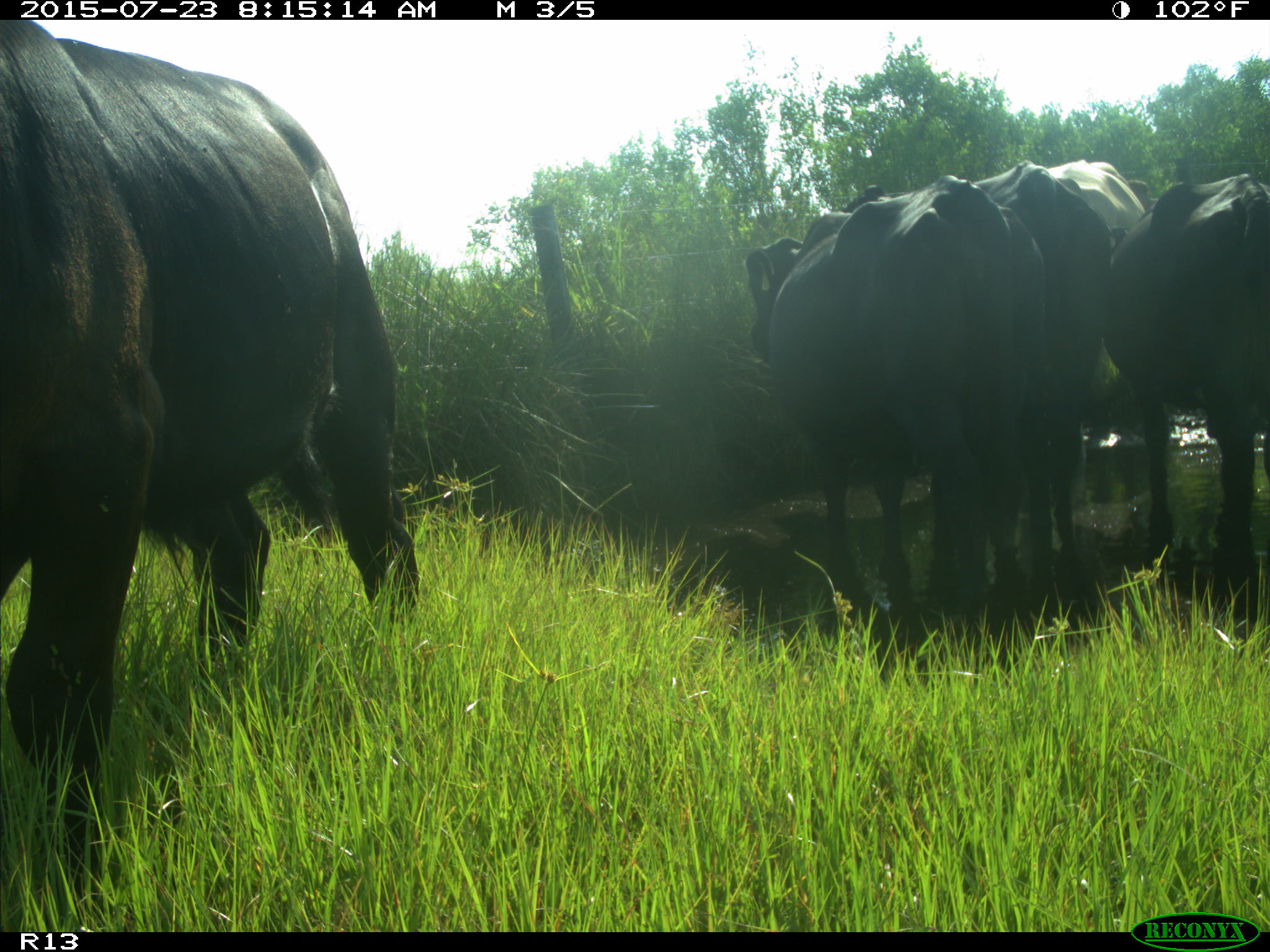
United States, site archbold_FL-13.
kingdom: Animalia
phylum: Chordata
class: Mammalia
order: Artiodactyla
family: Bovidae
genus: Bos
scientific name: Bos taurus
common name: domestic cow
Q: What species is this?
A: Bos taurus (domestic cow).